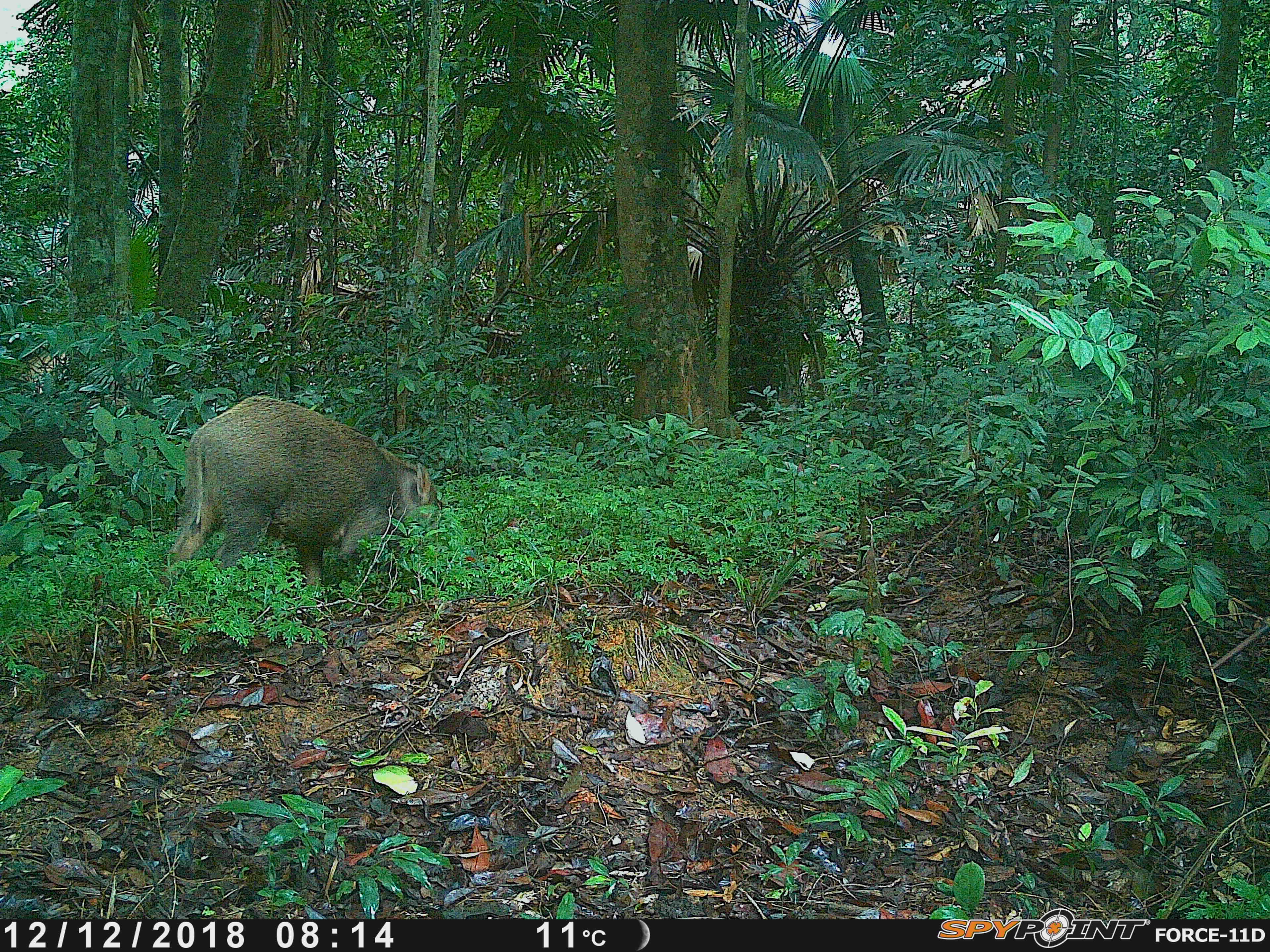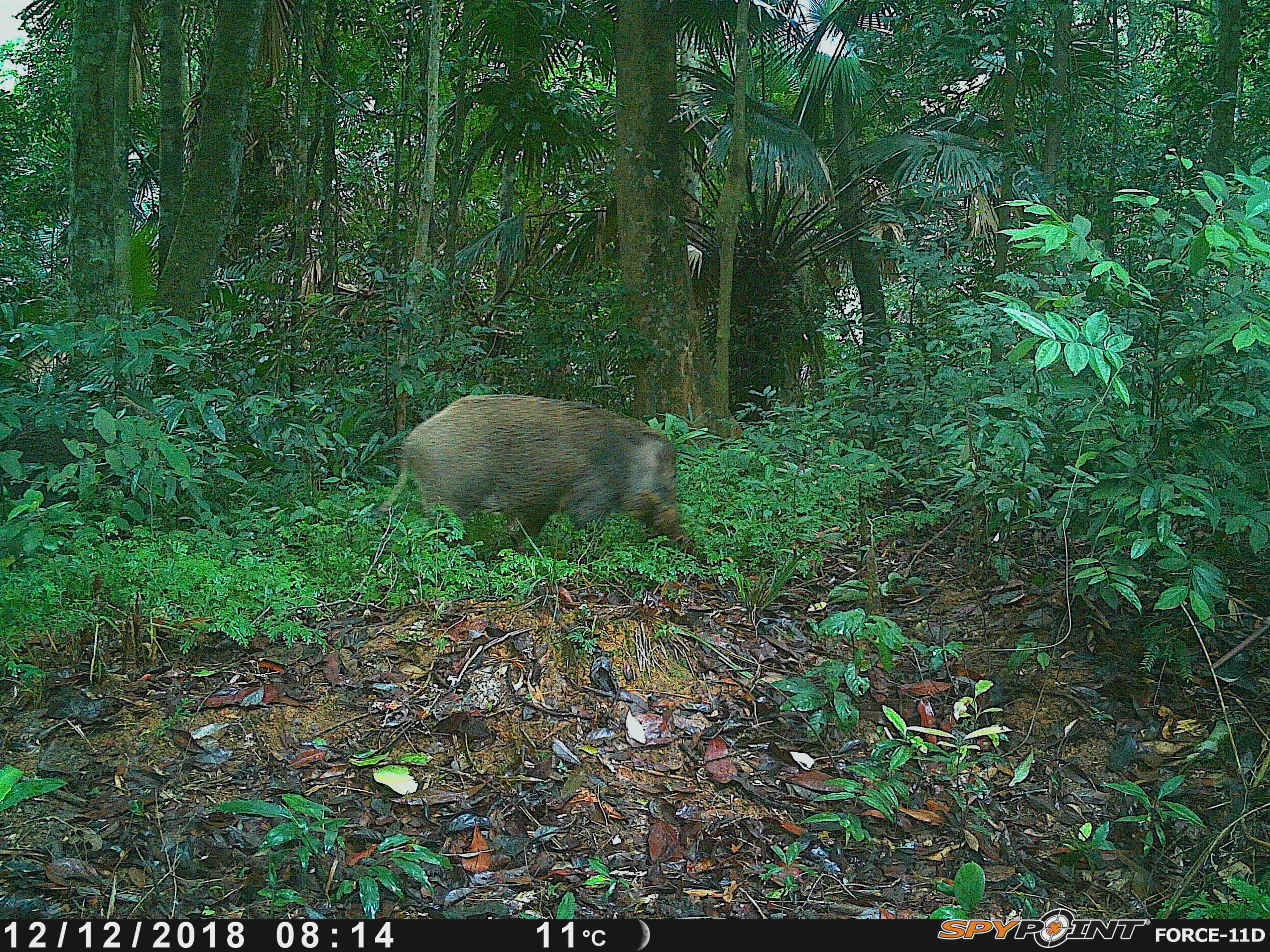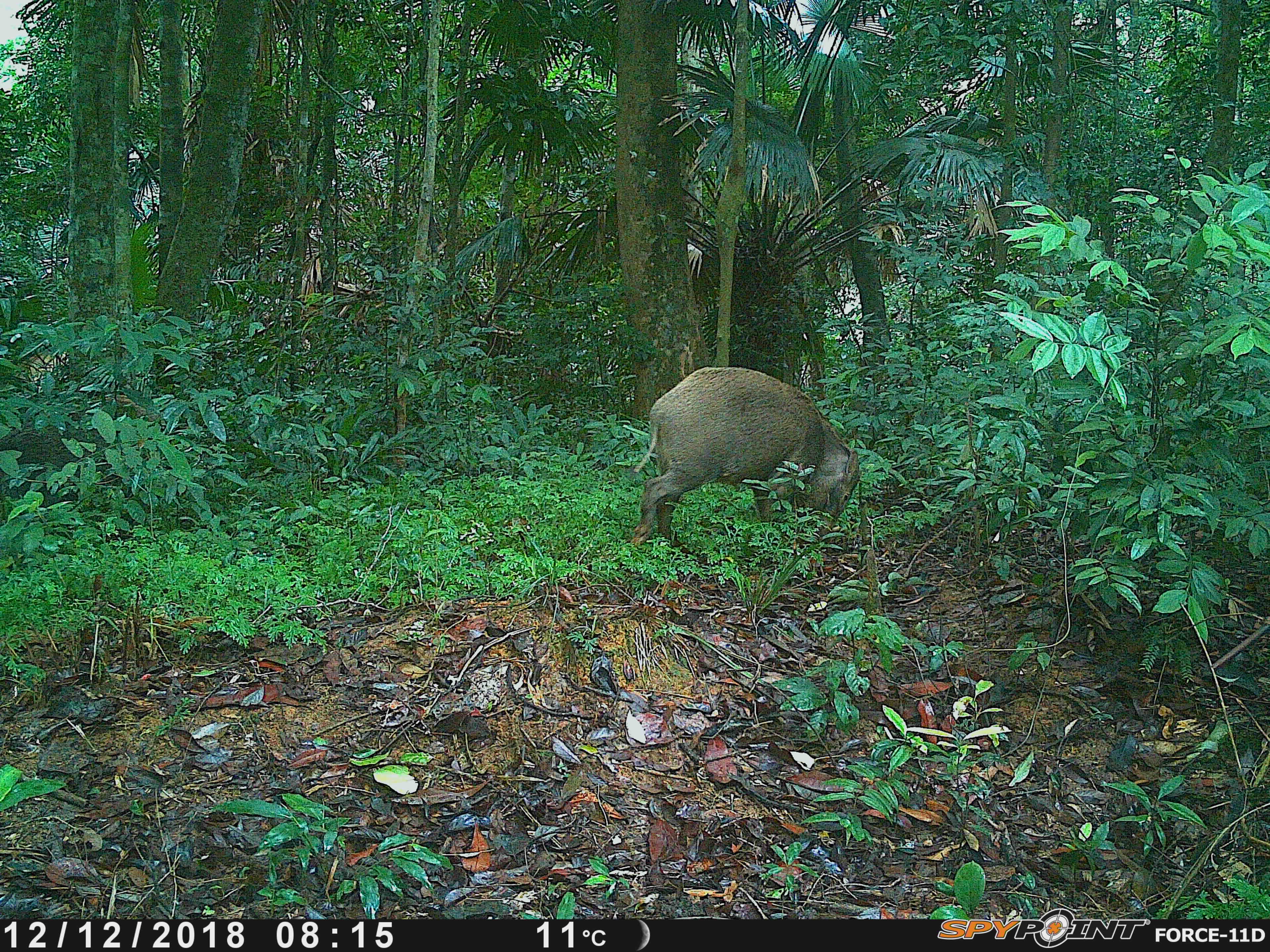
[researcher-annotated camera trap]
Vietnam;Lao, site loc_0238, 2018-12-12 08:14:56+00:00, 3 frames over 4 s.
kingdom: Animalia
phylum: Chordata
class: Mammalia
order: Artiodactyla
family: Suidae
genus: Sus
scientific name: Sus scrofa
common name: eurasian wild pig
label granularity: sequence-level